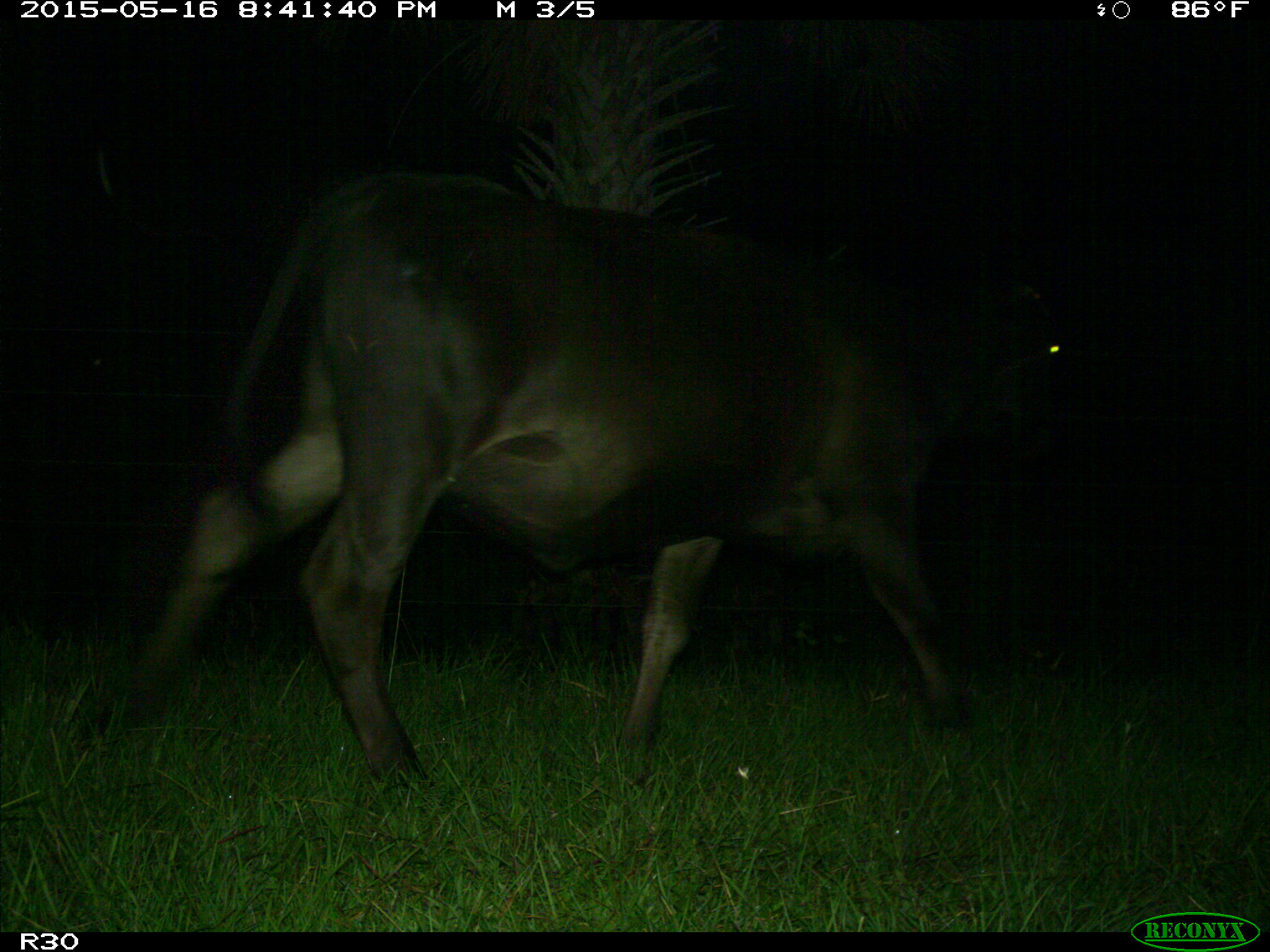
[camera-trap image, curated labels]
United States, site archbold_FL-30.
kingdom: Animalia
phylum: Chordata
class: Mammalia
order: Artiodactyla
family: Bovidae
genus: Bos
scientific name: Bos taurus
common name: domestic cow